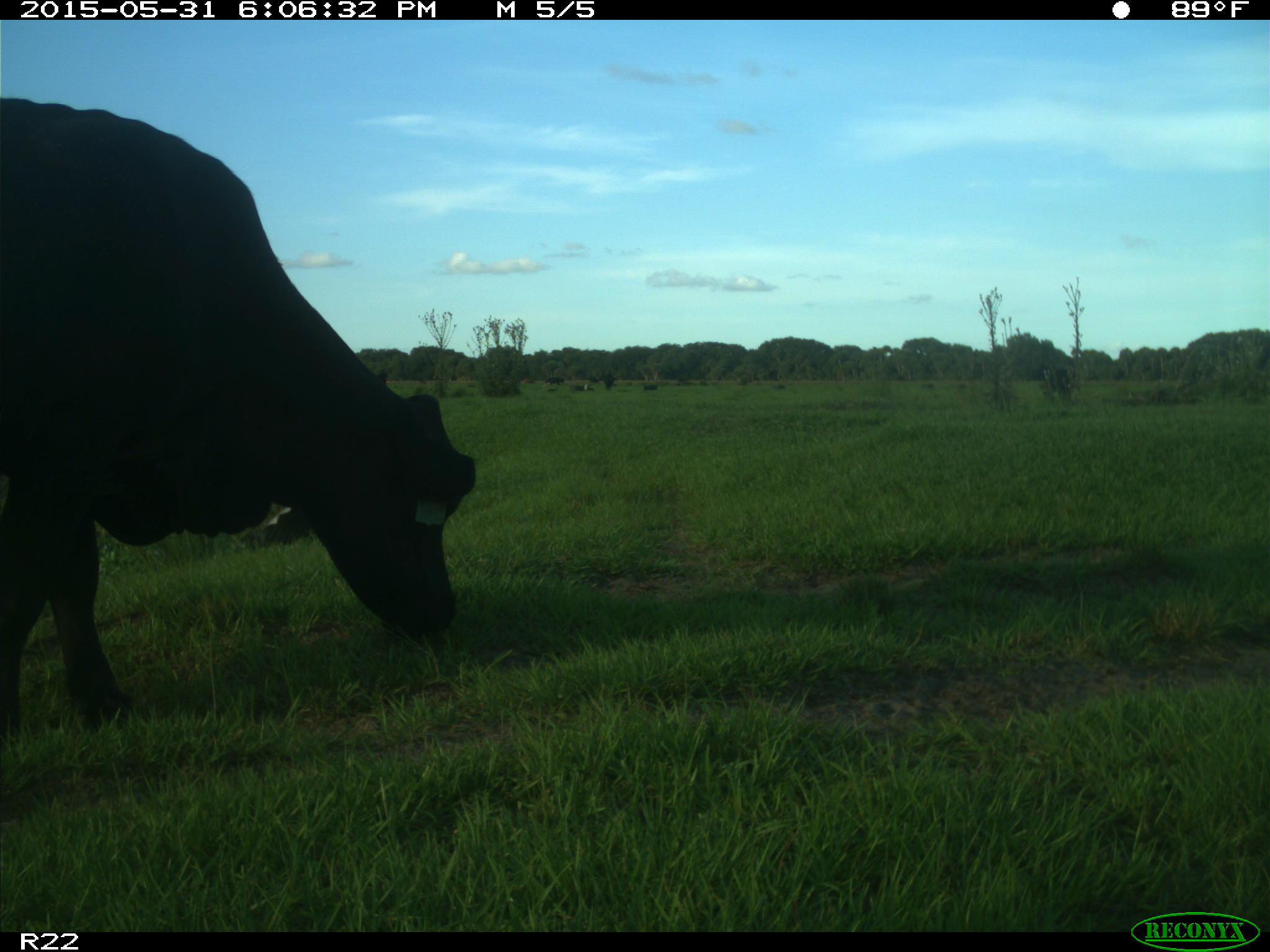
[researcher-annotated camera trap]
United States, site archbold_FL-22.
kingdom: Animalia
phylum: Chordata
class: Mammalia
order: Artiodactyla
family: Bovidae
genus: Bos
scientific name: Bos taurus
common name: domestic cow